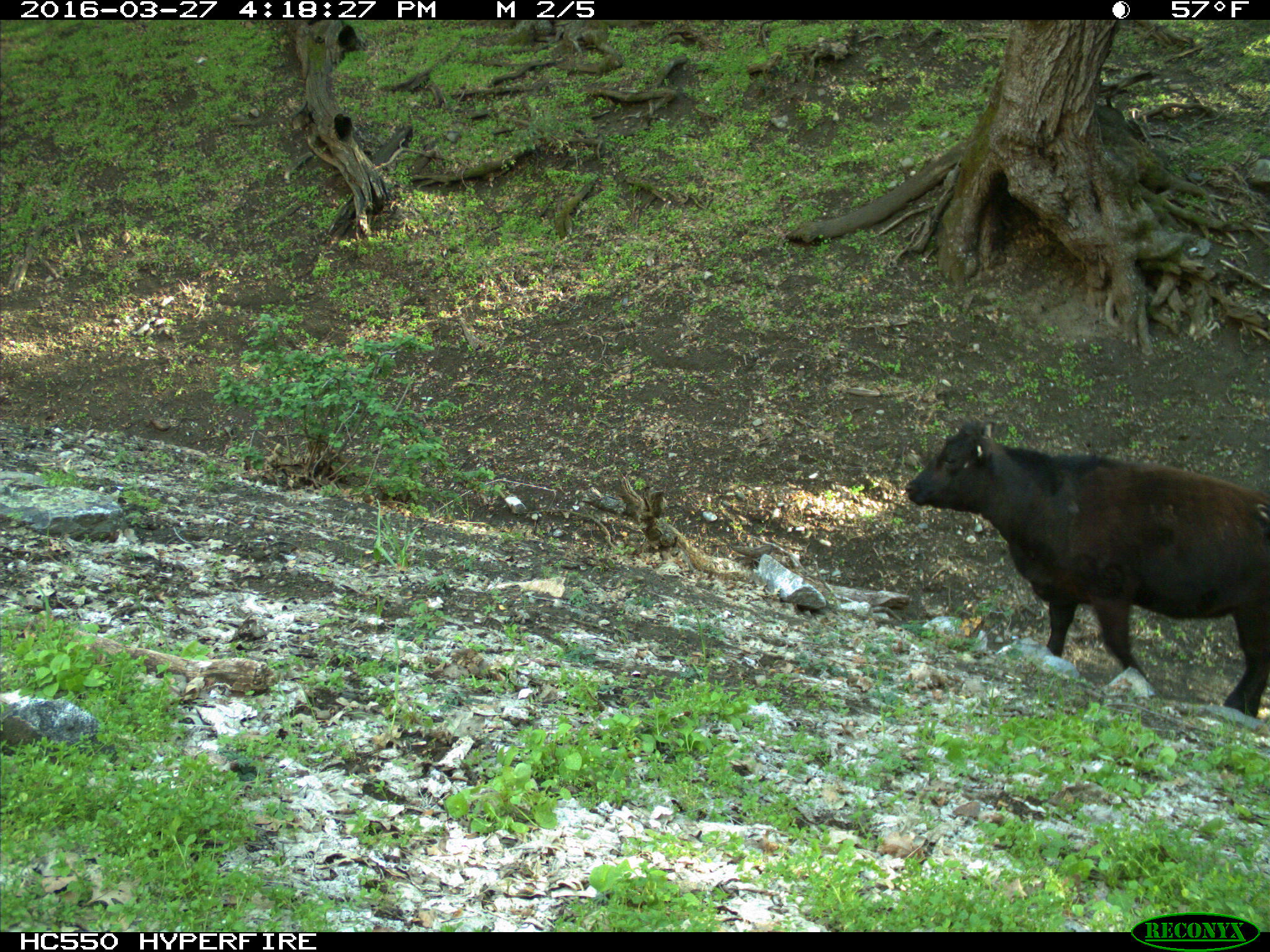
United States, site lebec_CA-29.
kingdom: Animalia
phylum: Chordata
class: Mammalia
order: Artiodactyla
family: Bovidae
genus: Bos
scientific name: Bos taurus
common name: domestic cow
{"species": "Bos taurus (domestic cow)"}